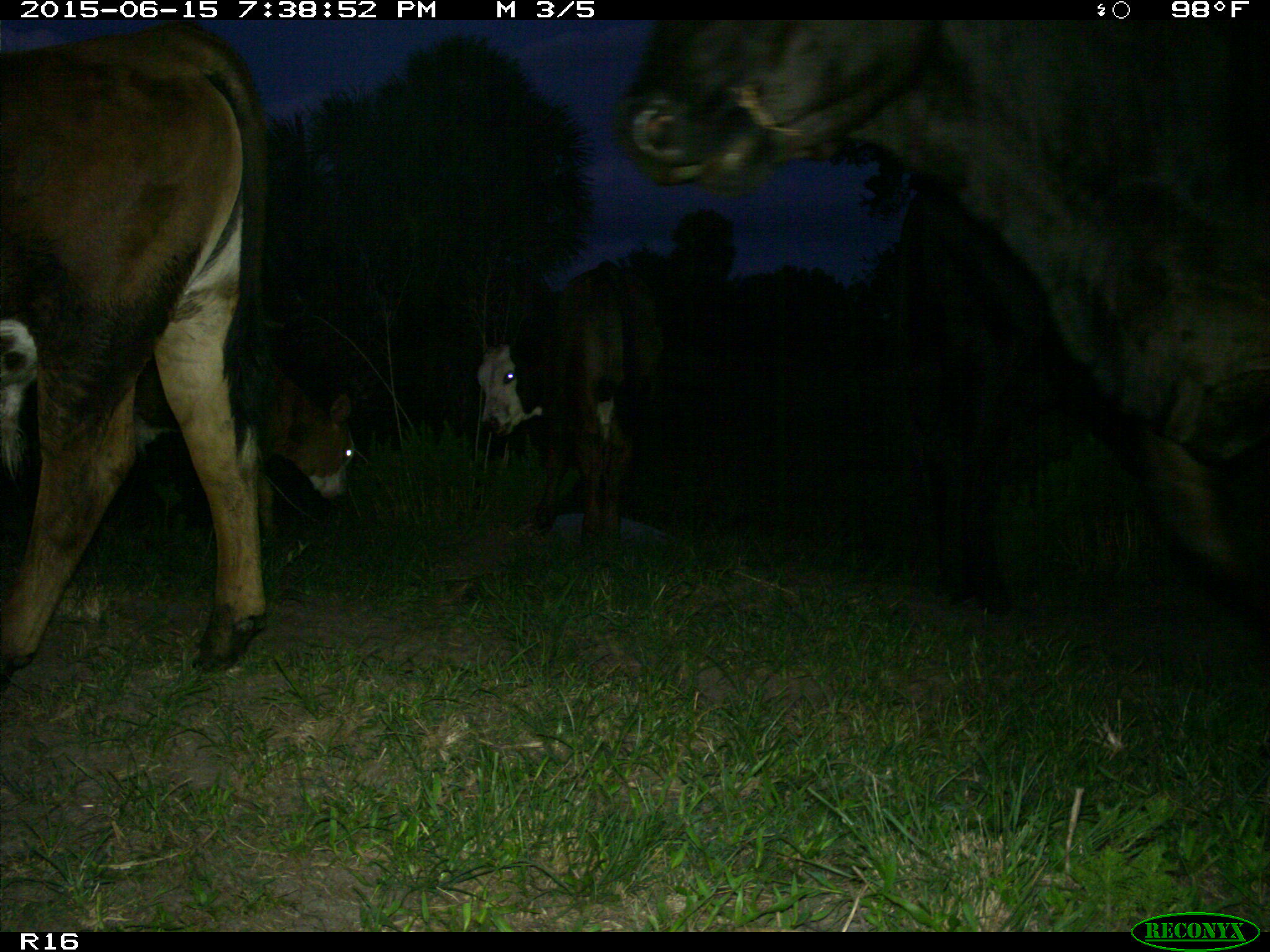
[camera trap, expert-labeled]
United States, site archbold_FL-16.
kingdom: Animalia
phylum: Chordata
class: Mammalia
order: Artiodactyla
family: Bovidae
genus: Bos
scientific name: Bos taurus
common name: domestic cow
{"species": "Bos taurus (domestic cow)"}